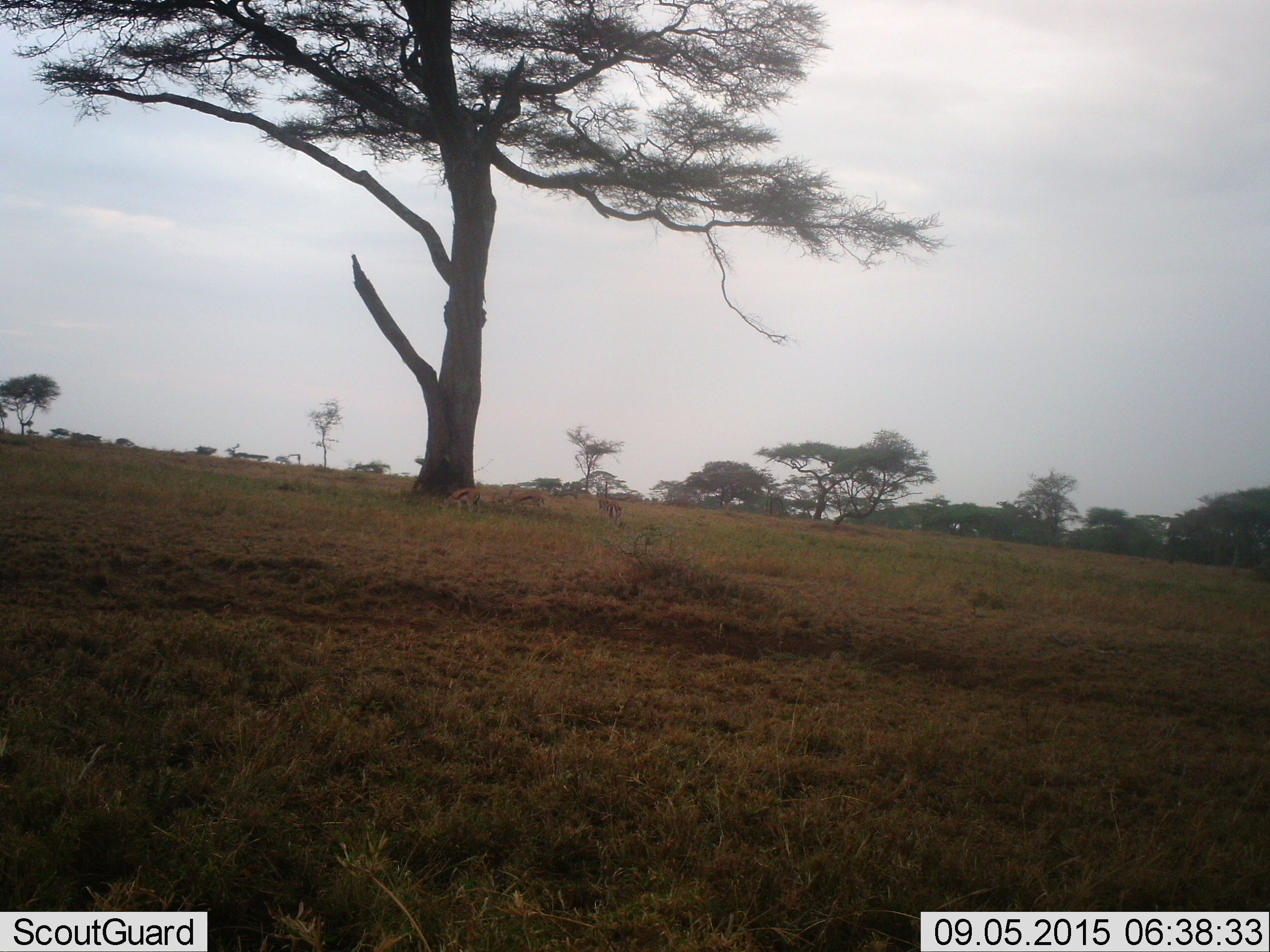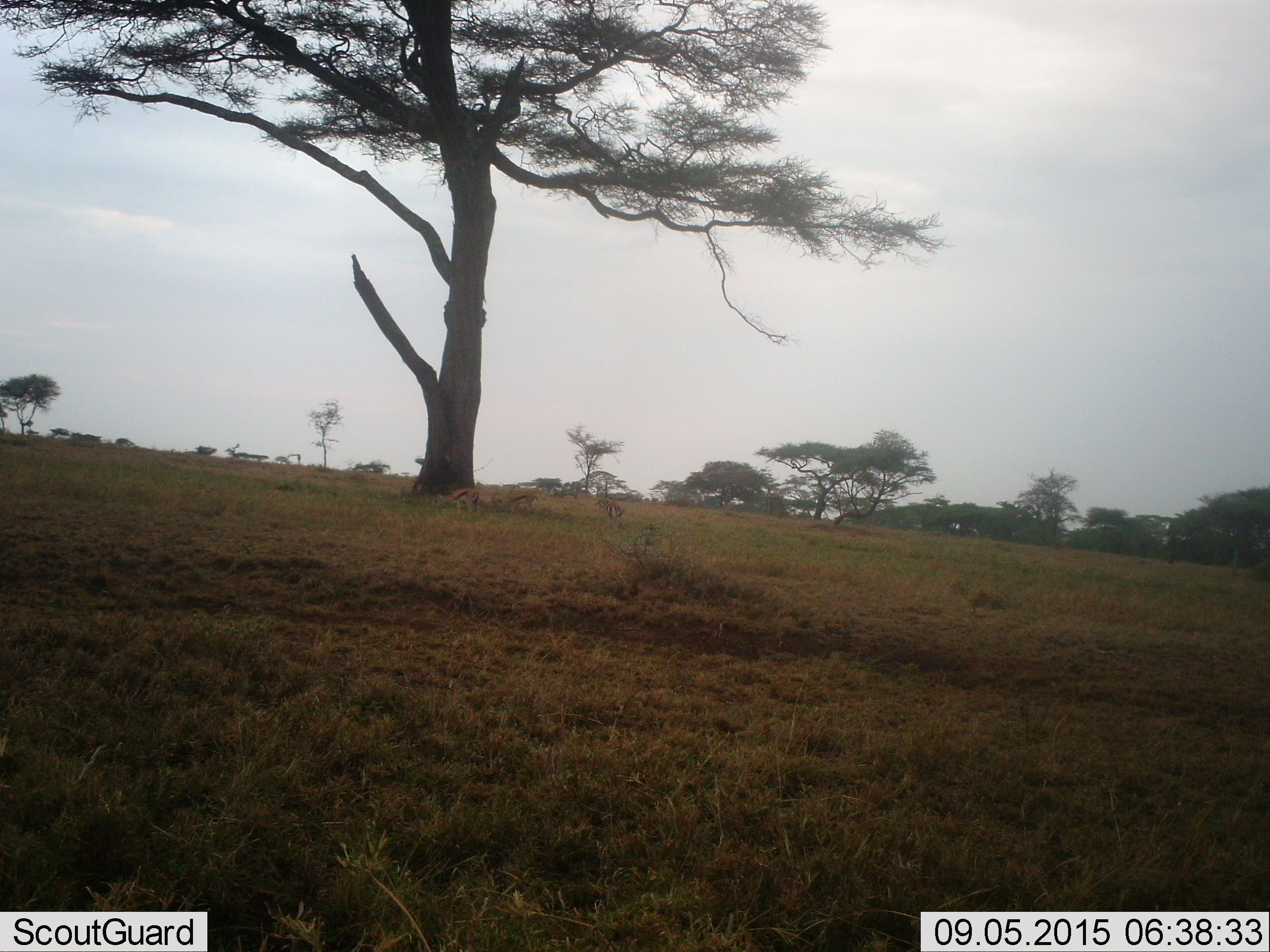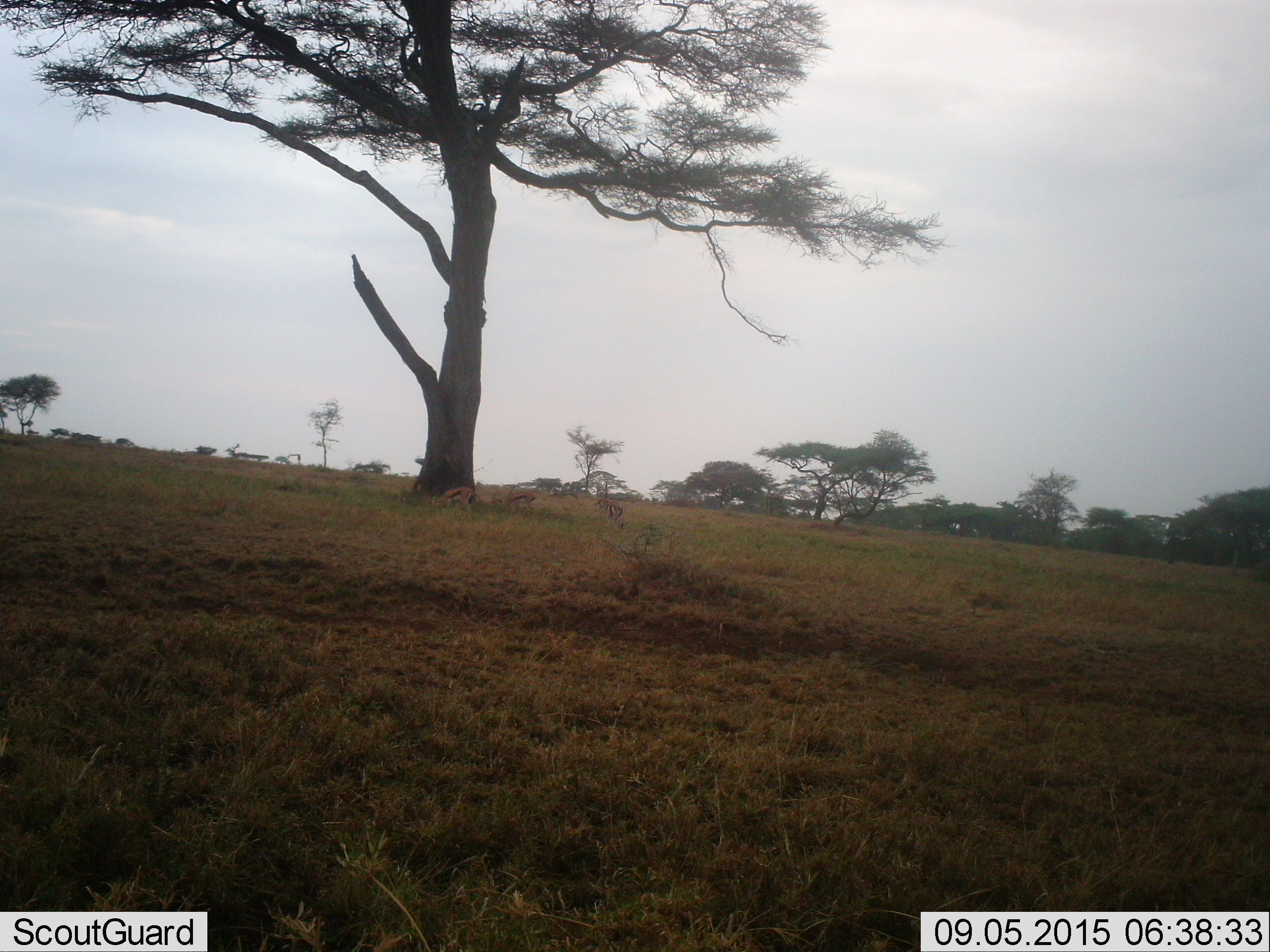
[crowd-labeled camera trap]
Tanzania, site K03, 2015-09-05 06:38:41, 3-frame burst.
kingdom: Animalia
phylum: Chordata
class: Mammalia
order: Artiodactyla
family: Bovidae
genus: Eudorcas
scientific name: Eudorcas thomsonii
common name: thomson's gazelle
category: gazellethomsons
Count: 5.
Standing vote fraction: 33%.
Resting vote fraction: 0%.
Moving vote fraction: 17%.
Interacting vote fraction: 0%.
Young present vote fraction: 0%.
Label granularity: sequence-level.